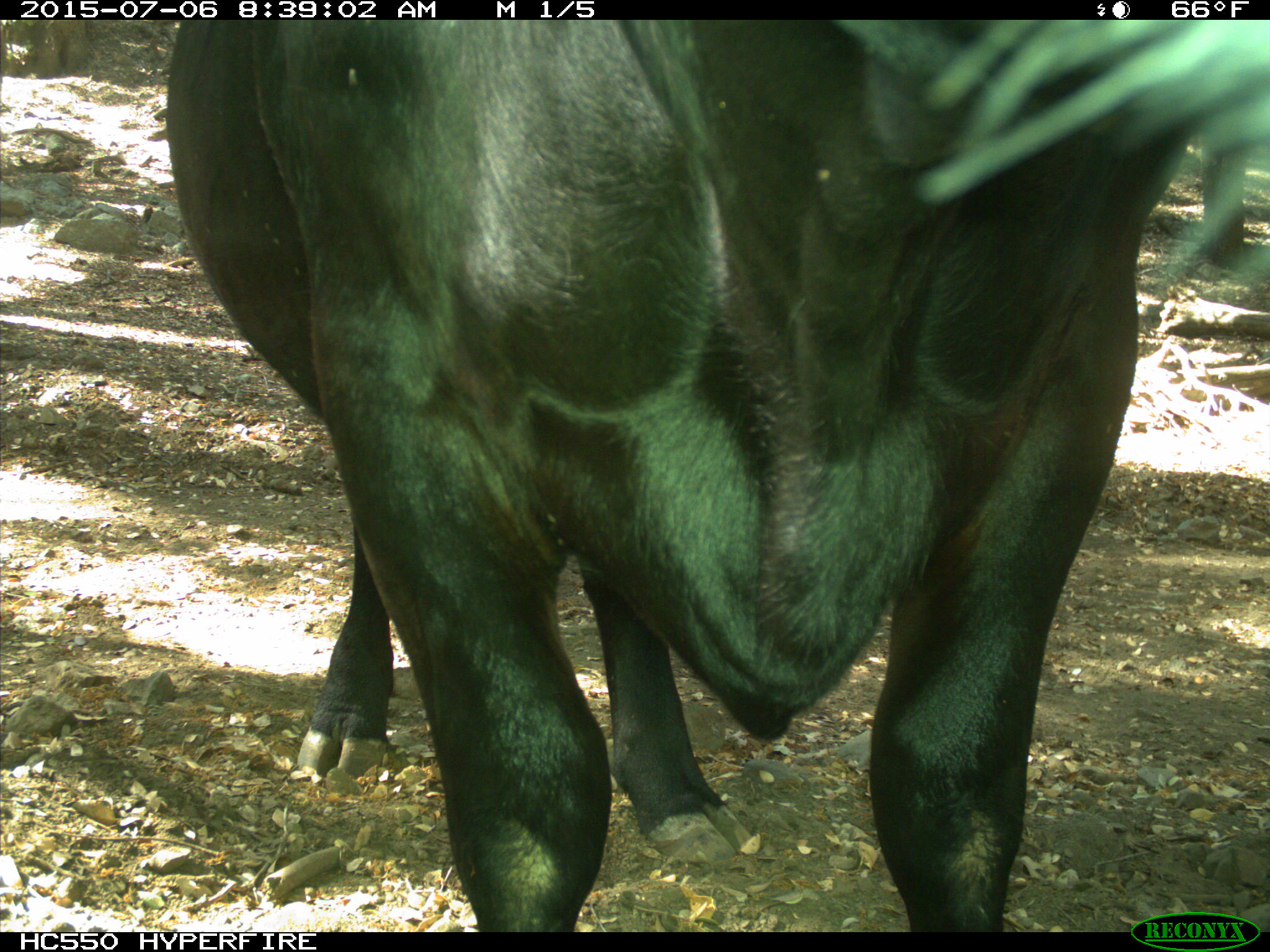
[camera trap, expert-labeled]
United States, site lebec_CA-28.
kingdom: Animalia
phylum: Chordata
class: Mammalia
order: Artiodactyla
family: Bovidae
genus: Bos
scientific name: Bos taurus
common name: domestic cow